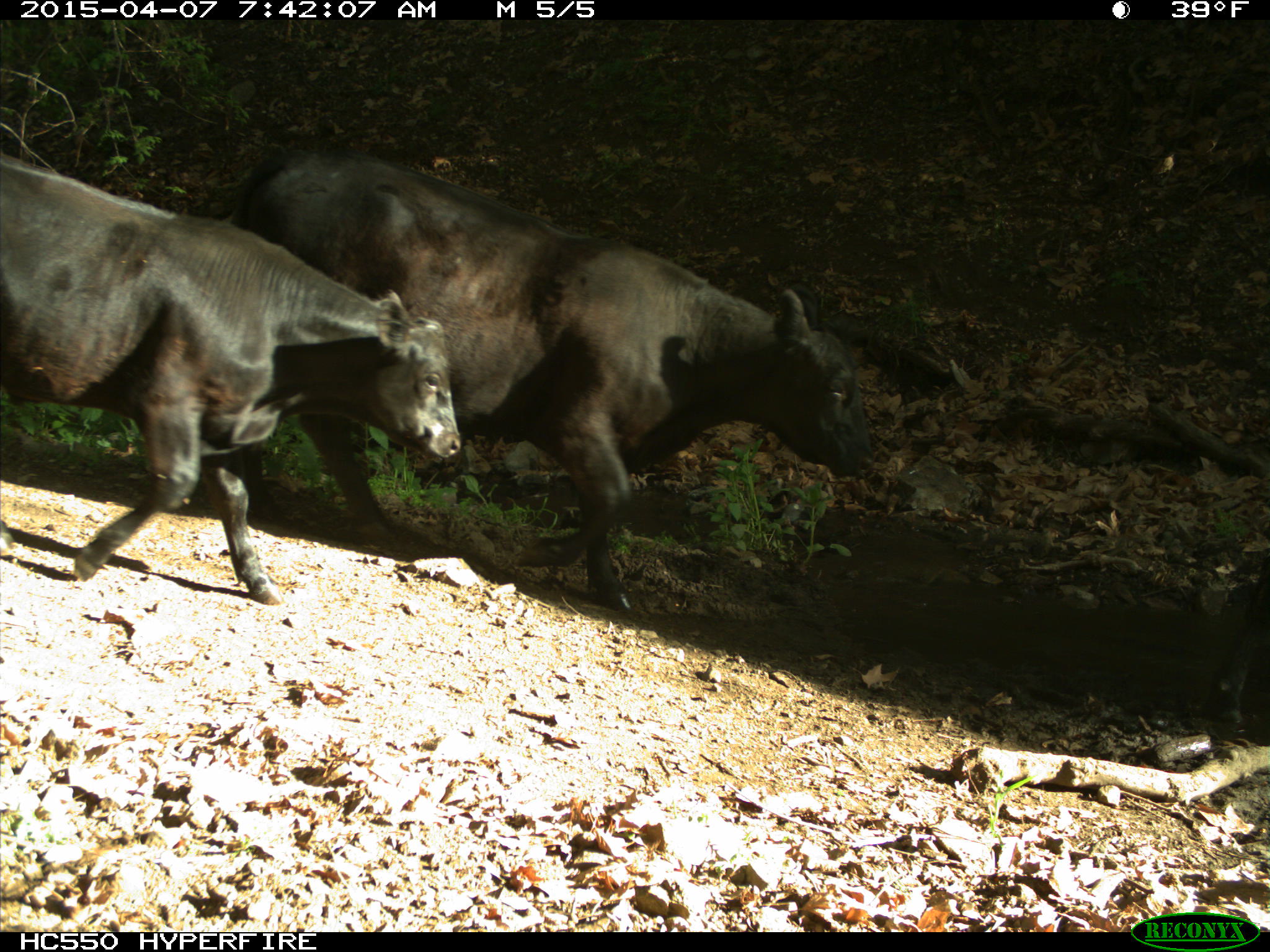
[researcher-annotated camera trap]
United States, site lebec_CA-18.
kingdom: Animalia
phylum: Chordata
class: Mammalia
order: Artiodactyla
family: Bovidae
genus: Bos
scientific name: Bos taurus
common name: domestic cow